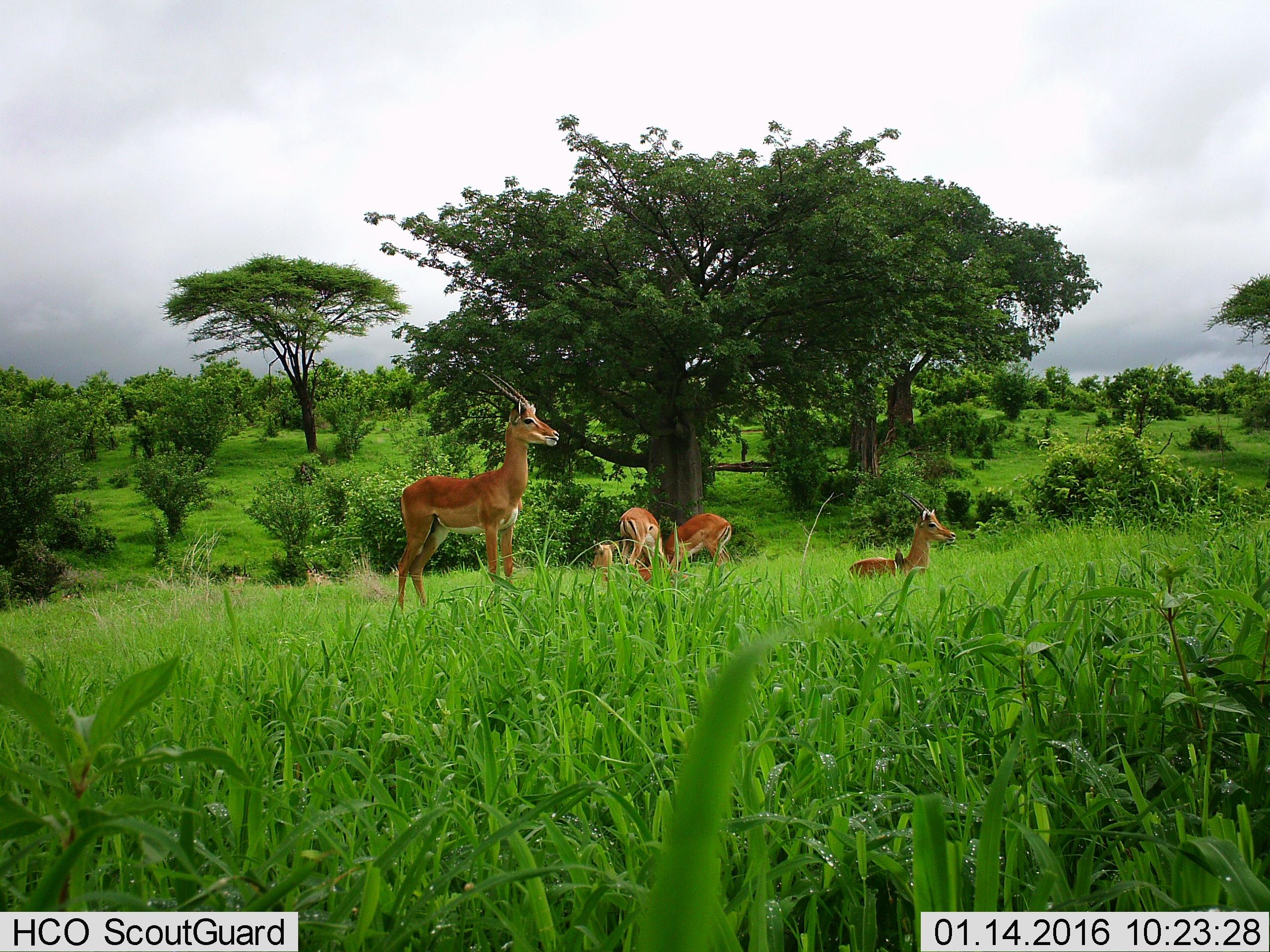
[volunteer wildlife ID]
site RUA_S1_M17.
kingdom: Animalia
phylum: Chordata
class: Mammalia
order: Artiodactyla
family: Bovidae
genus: Aepyceros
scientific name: Aepyceros melampus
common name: impala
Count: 5.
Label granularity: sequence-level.